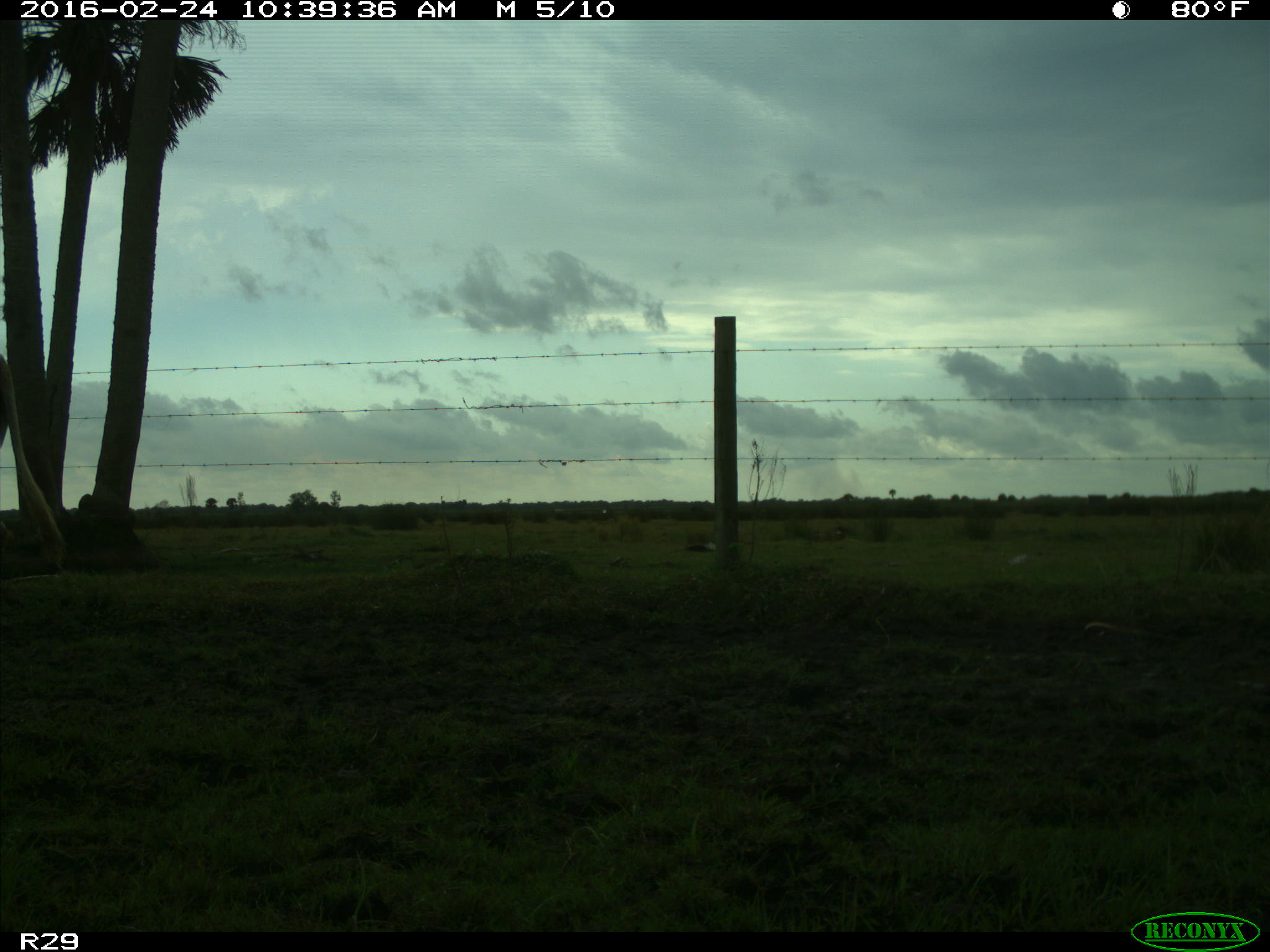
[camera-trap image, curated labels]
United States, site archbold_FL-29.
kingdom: Animalia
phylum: Chordata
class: Mammalia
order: Artiodactyla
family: Bovidae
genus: Bos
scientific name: Bos taurus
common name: domestic cow